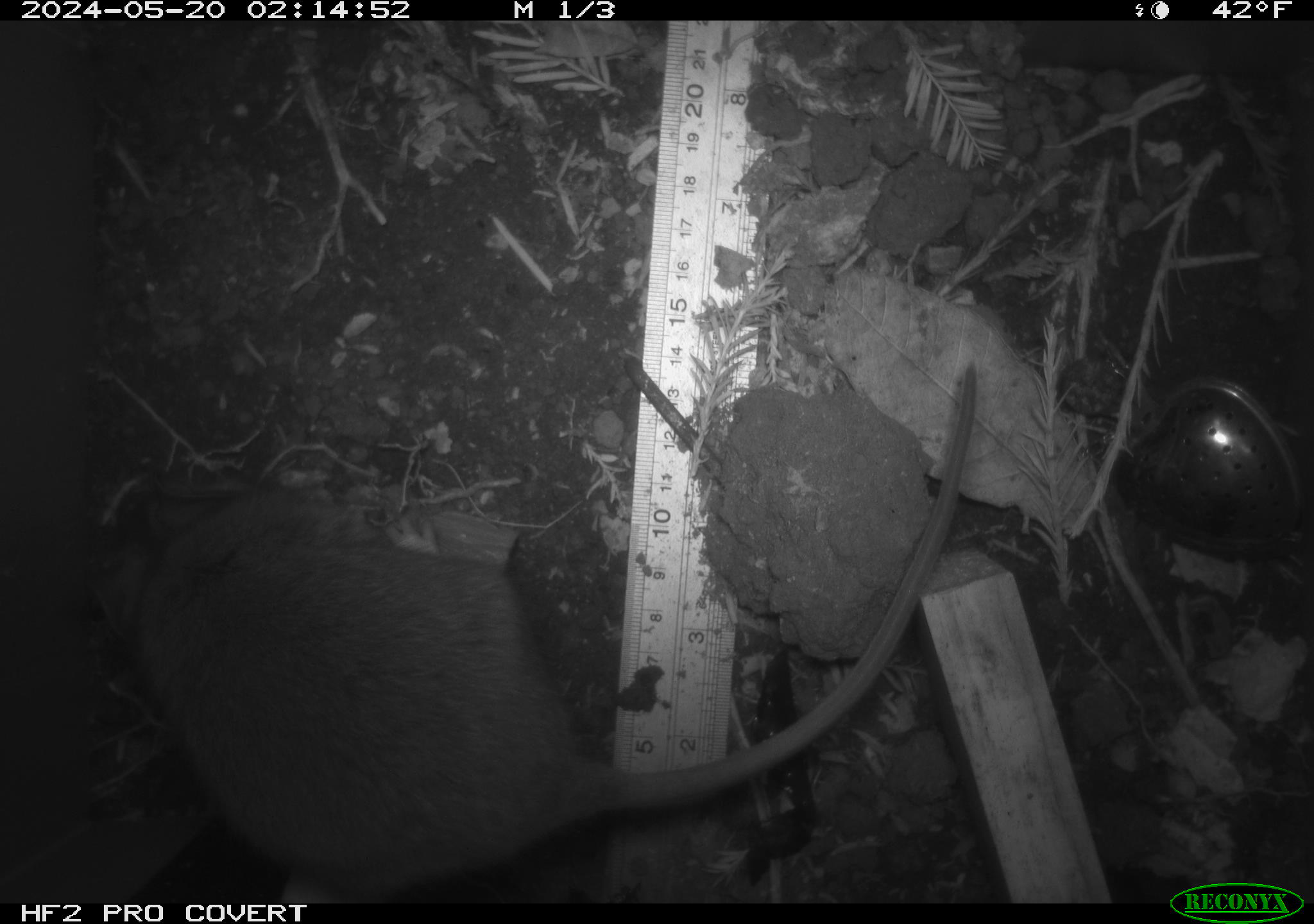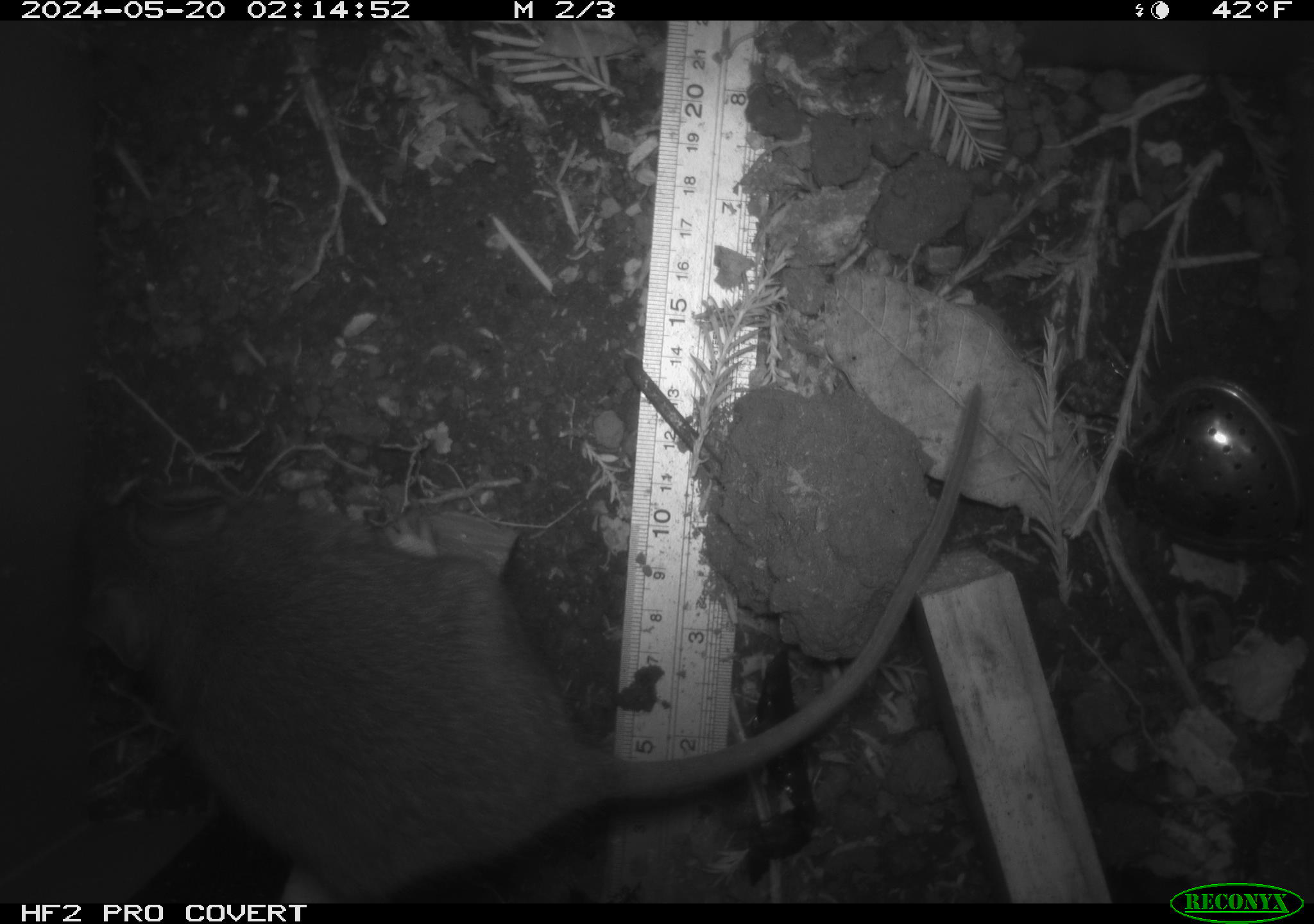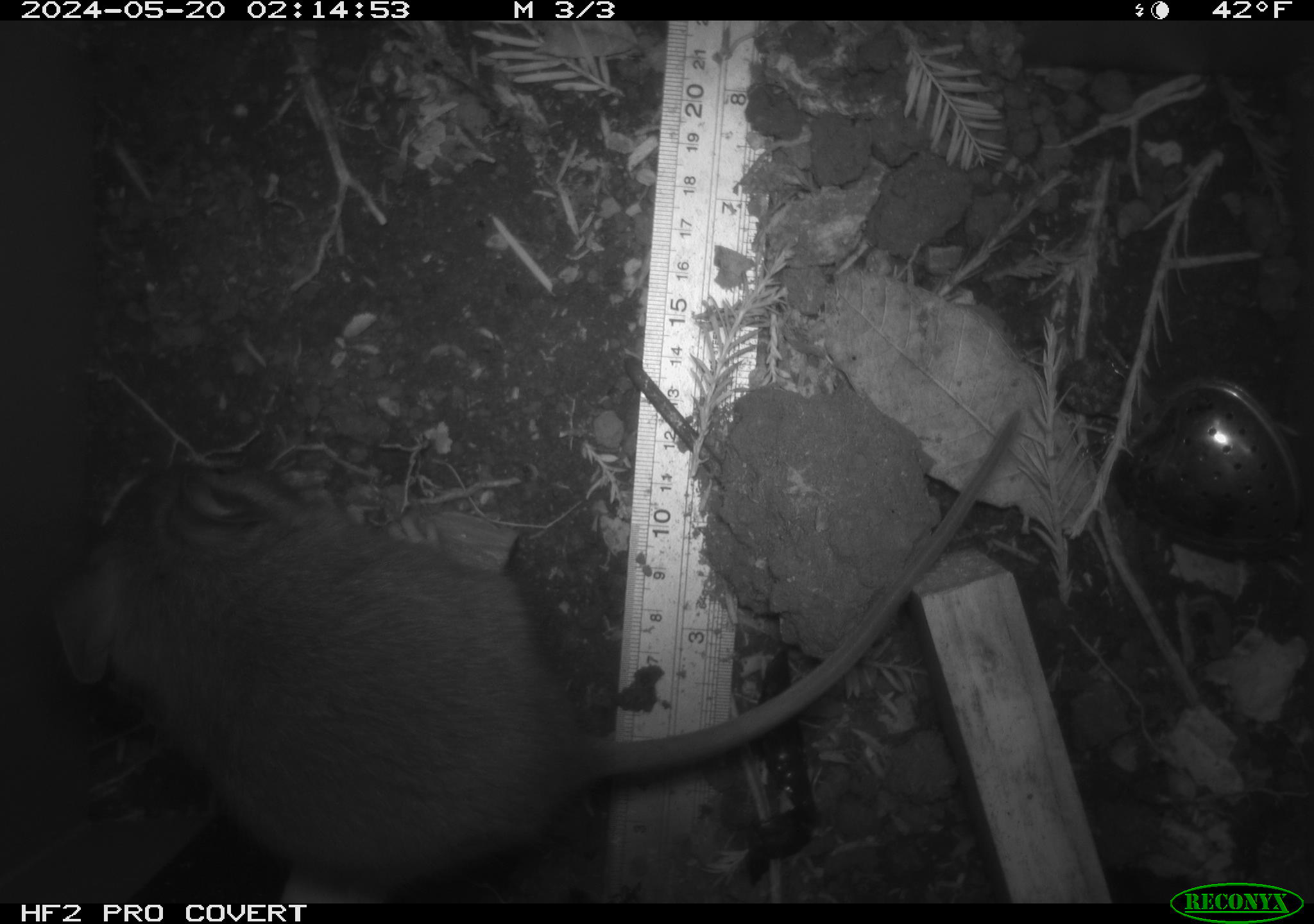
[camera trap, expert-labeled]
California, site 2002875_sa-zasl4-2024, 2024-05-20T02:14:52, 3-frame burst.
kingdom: Animalia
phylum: Chordata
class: Mammalia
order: Rodentia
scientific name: Rodentia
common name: rodent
Rodent (Rodentia).